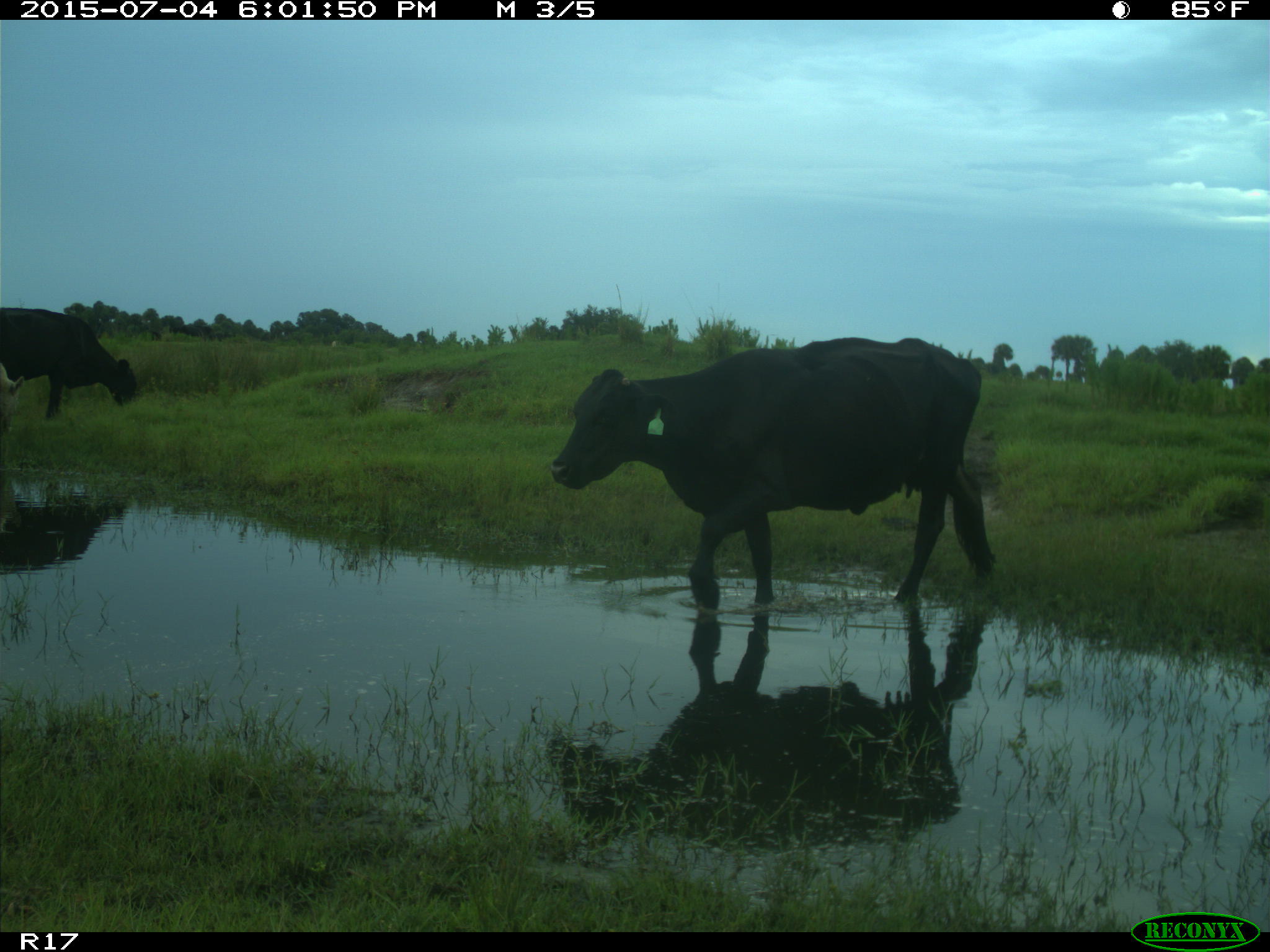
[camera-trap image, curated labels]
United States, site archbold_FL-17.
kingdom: Animalia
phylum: Chordata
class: Mammalia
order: Artiodactyla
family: Bovidae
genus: Bos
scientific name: Bos taurus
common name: domestic cow